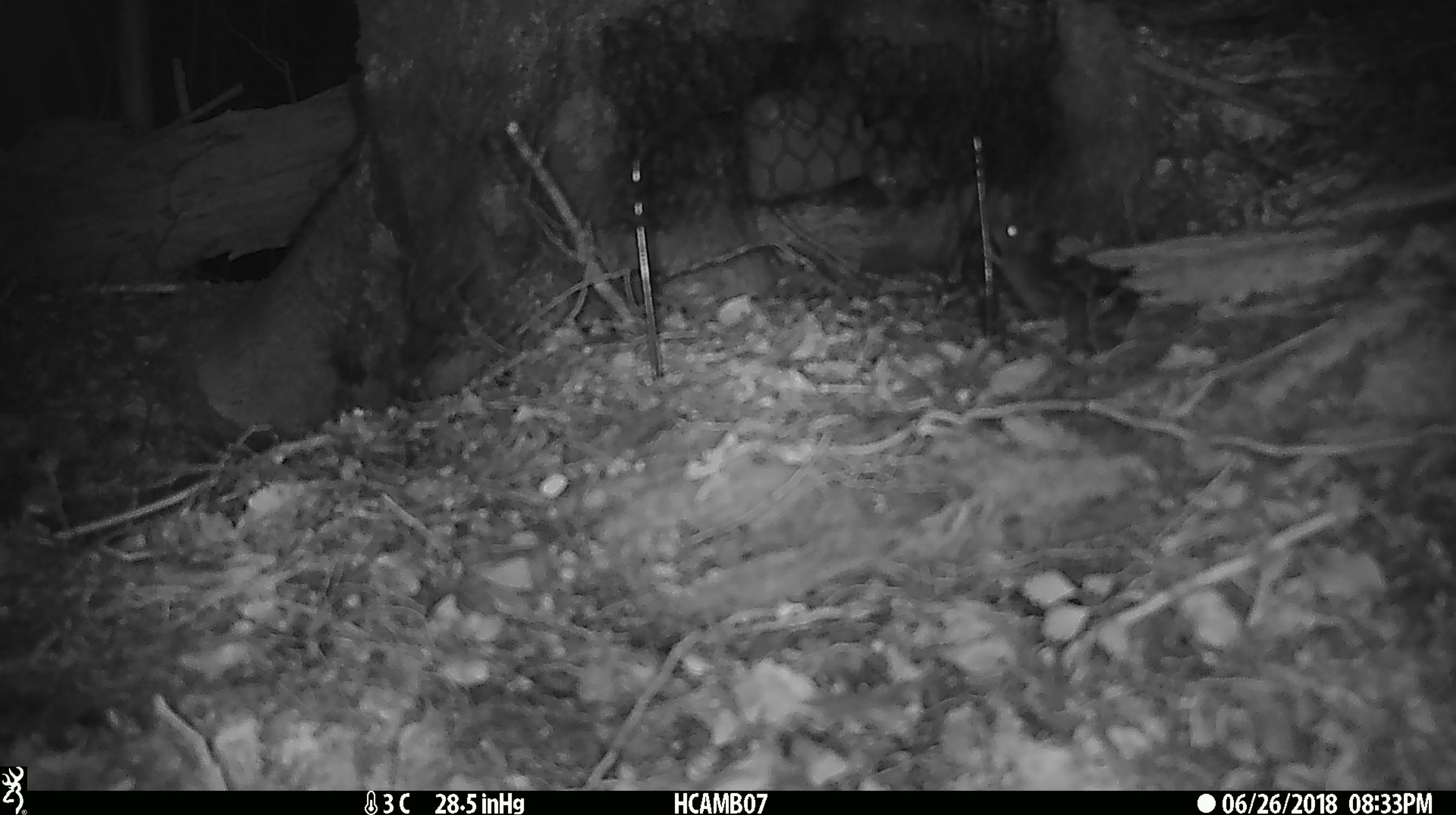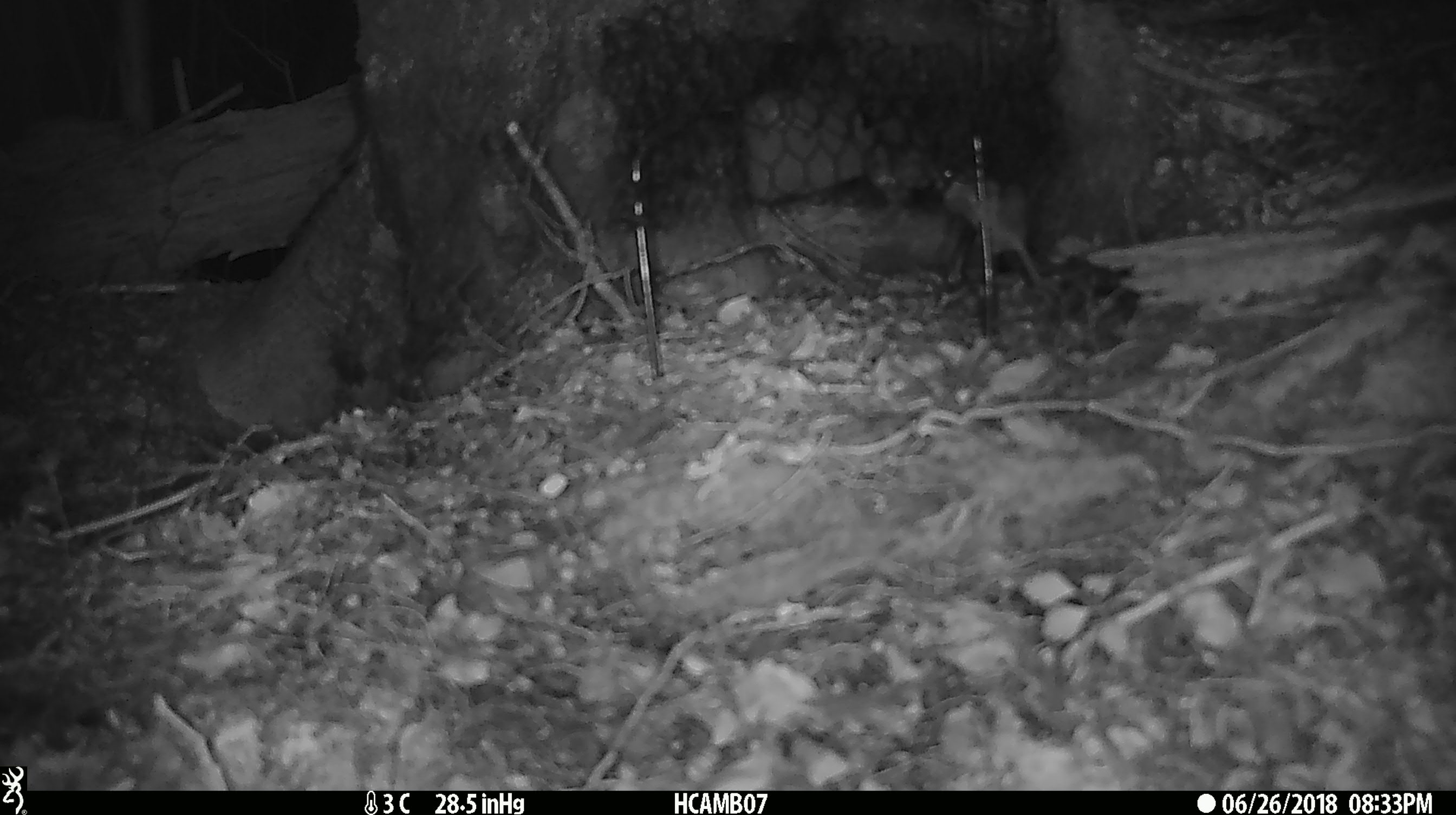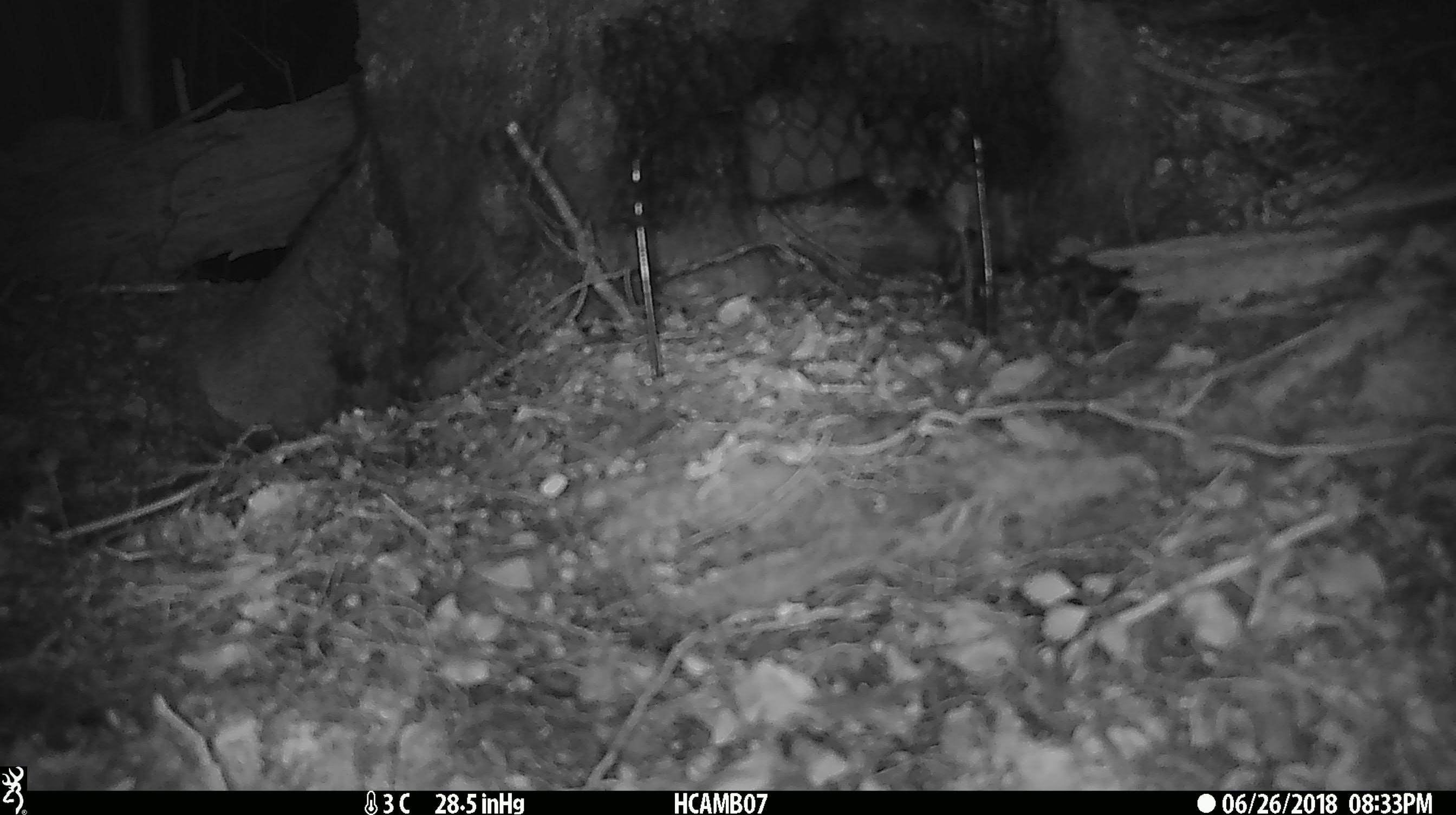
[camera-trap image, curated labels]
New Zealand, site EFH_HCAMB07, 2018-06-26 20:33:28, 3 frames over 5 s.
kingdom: Animalia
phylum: Chordata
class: Mammalia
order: Rodentia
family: Muridae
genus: Mus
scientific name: Mus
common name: mouse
Mouse (Mus).